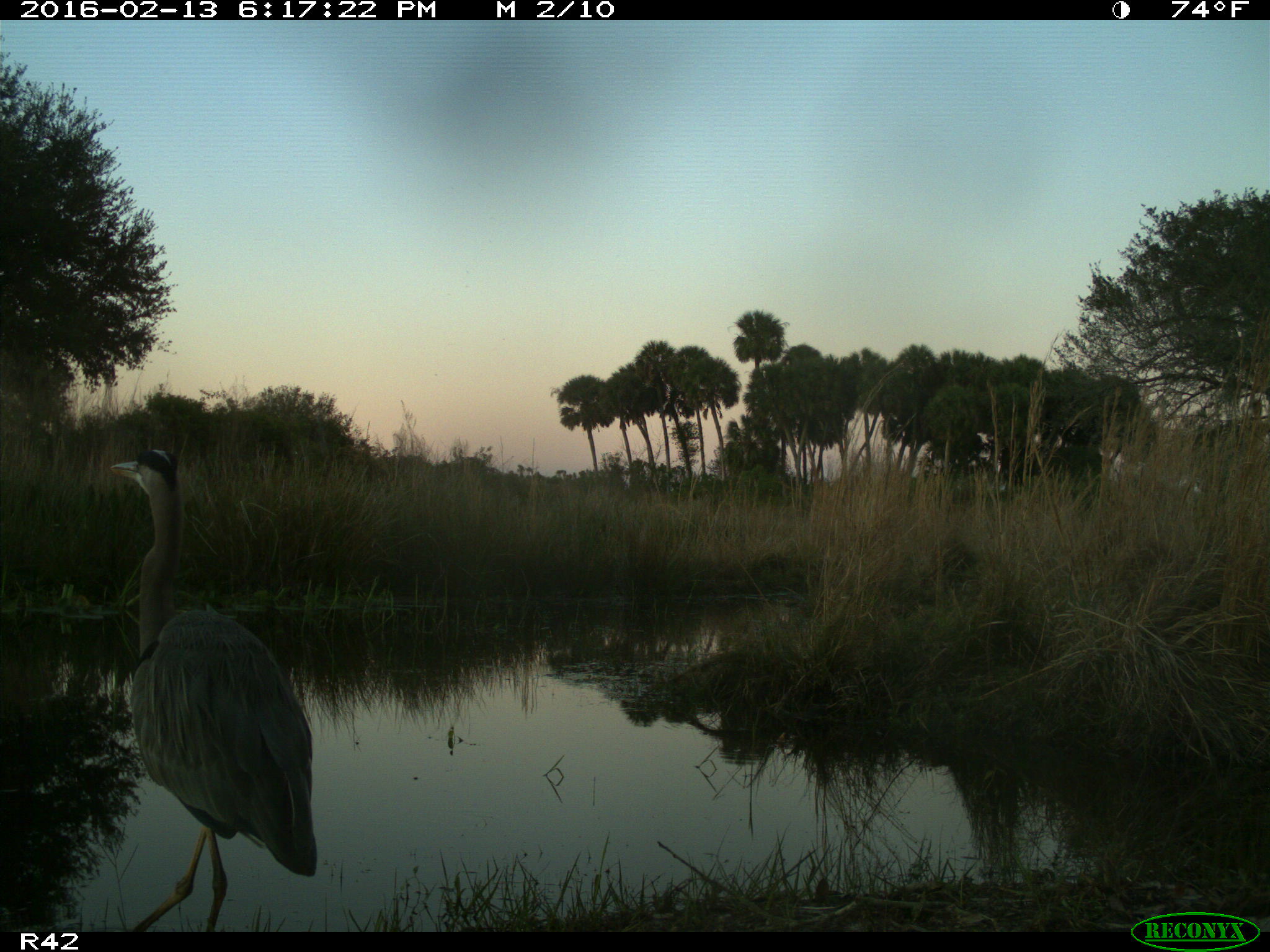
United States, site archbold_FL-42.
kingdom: Animalia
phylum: Chordata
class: Aves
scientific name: Aves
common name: birds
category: unidentified bird